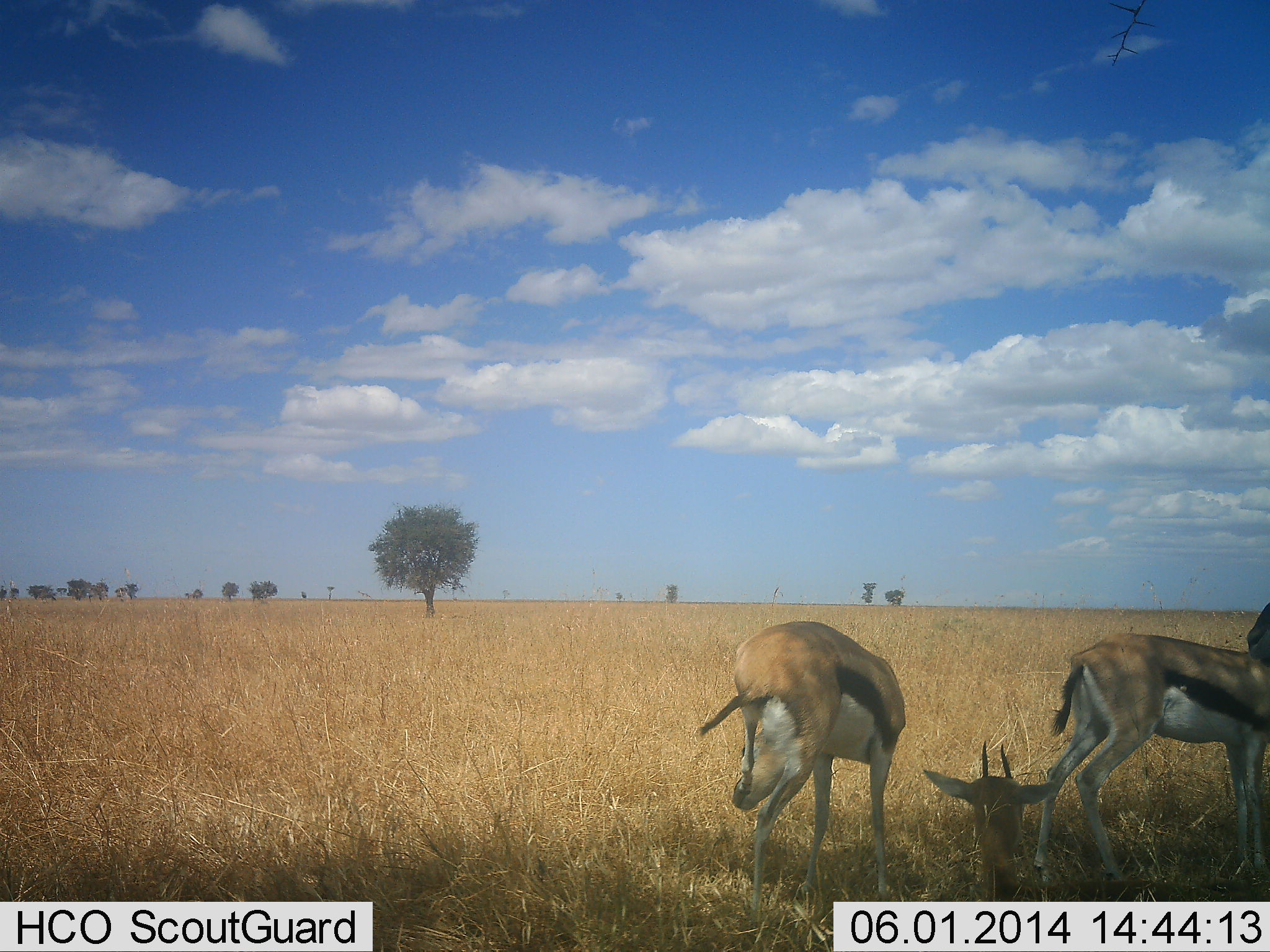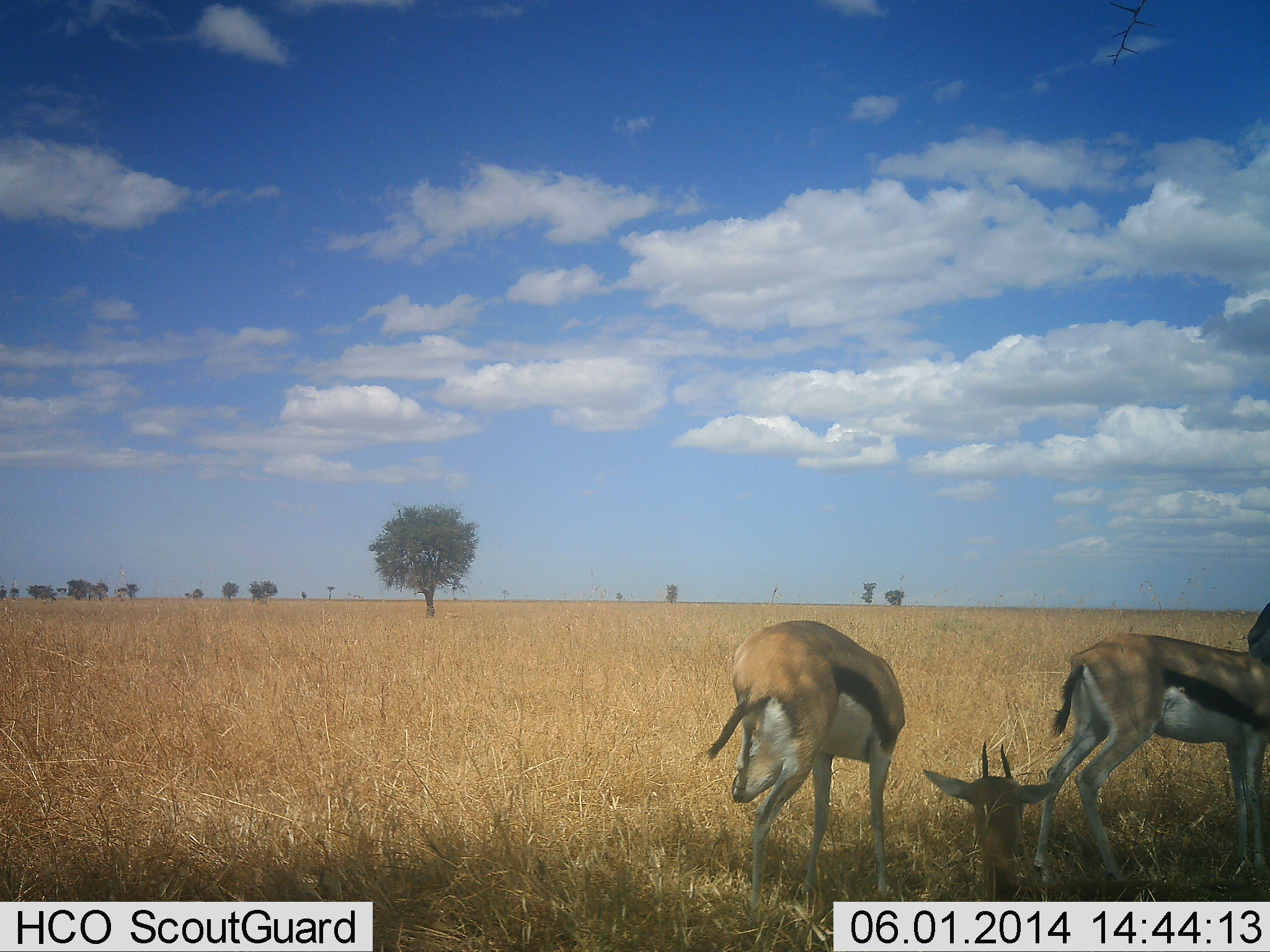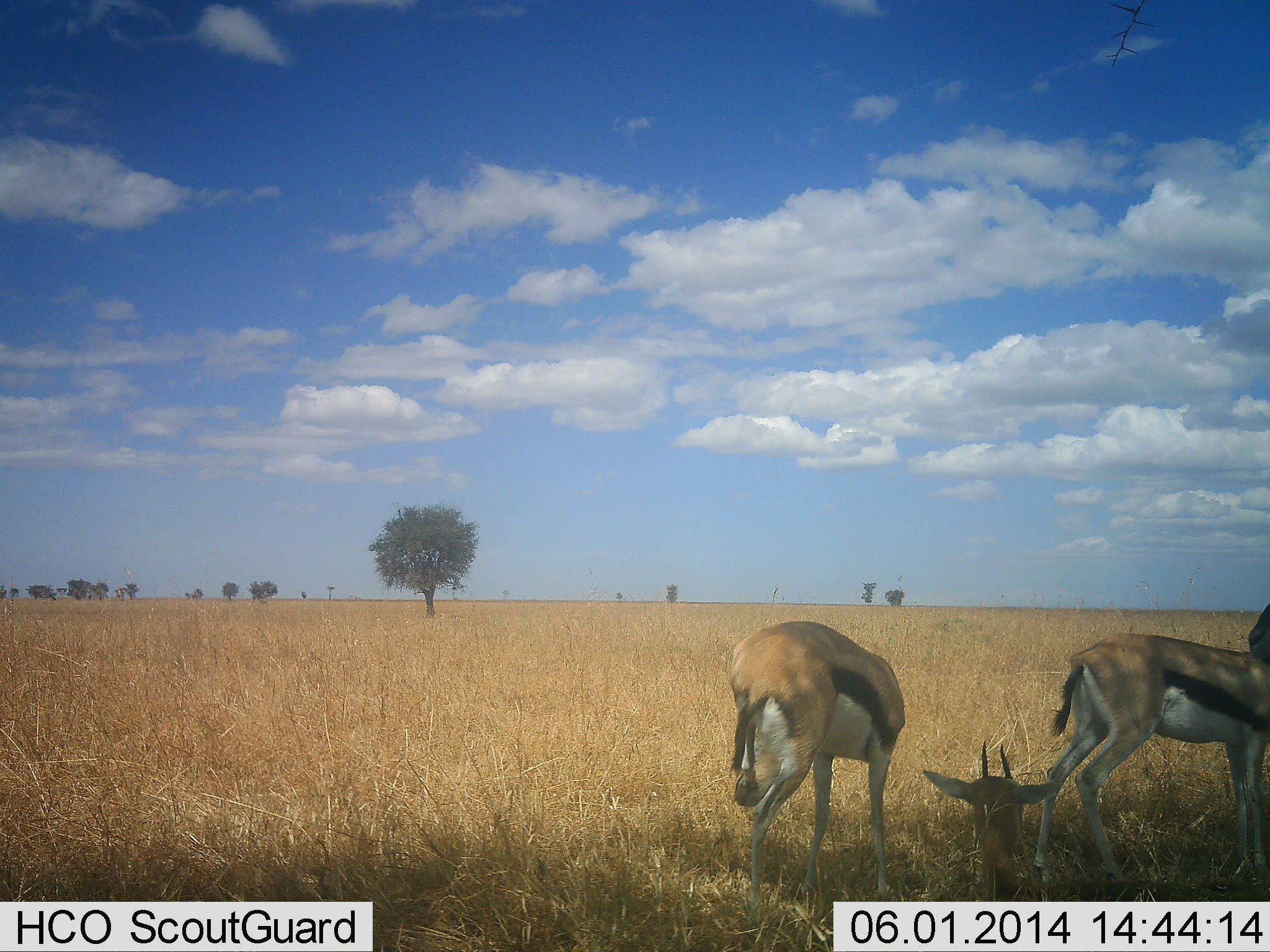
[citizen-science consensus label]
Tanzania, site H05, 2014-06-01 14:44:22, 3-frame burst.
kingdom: Animalia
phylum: Chordata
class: Mammalia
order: Artiodactyla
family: Bovidae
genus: Eudorcas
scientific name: Eudorcas thomsonii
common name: thomson's gazelle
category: gazellethomsons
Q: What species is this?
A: Gazellethomsons (thomson's gazelle) (Eudorcas thomsonii).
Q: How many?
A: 3.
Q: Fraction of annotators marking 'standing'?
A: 70%.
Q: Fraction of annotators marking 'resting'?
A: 100%.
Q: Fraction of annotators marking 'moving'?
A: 0%.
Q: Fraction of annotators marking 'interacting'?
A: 10%.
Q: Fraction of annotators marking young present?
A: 10%.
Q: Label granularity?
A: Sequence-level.